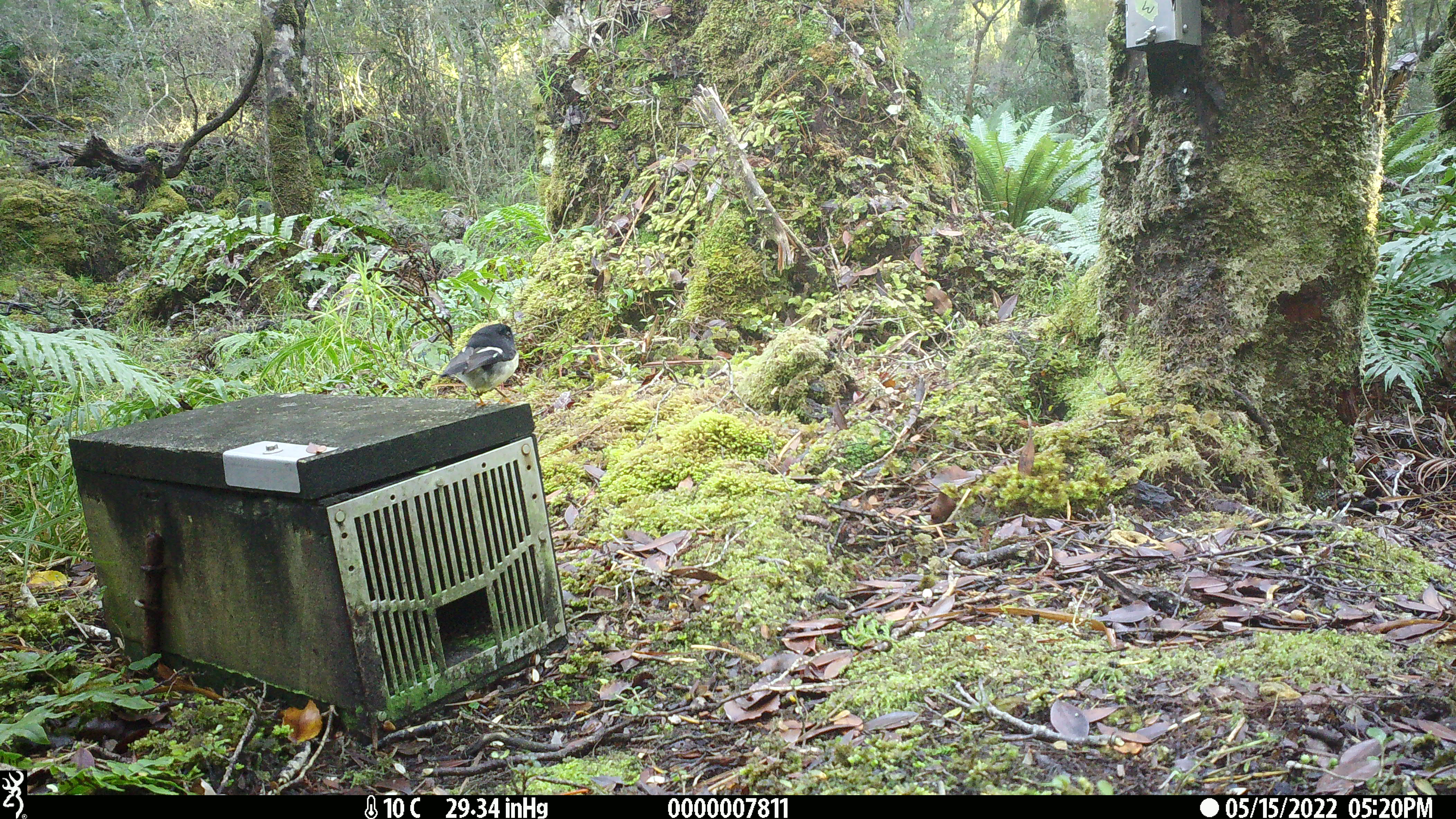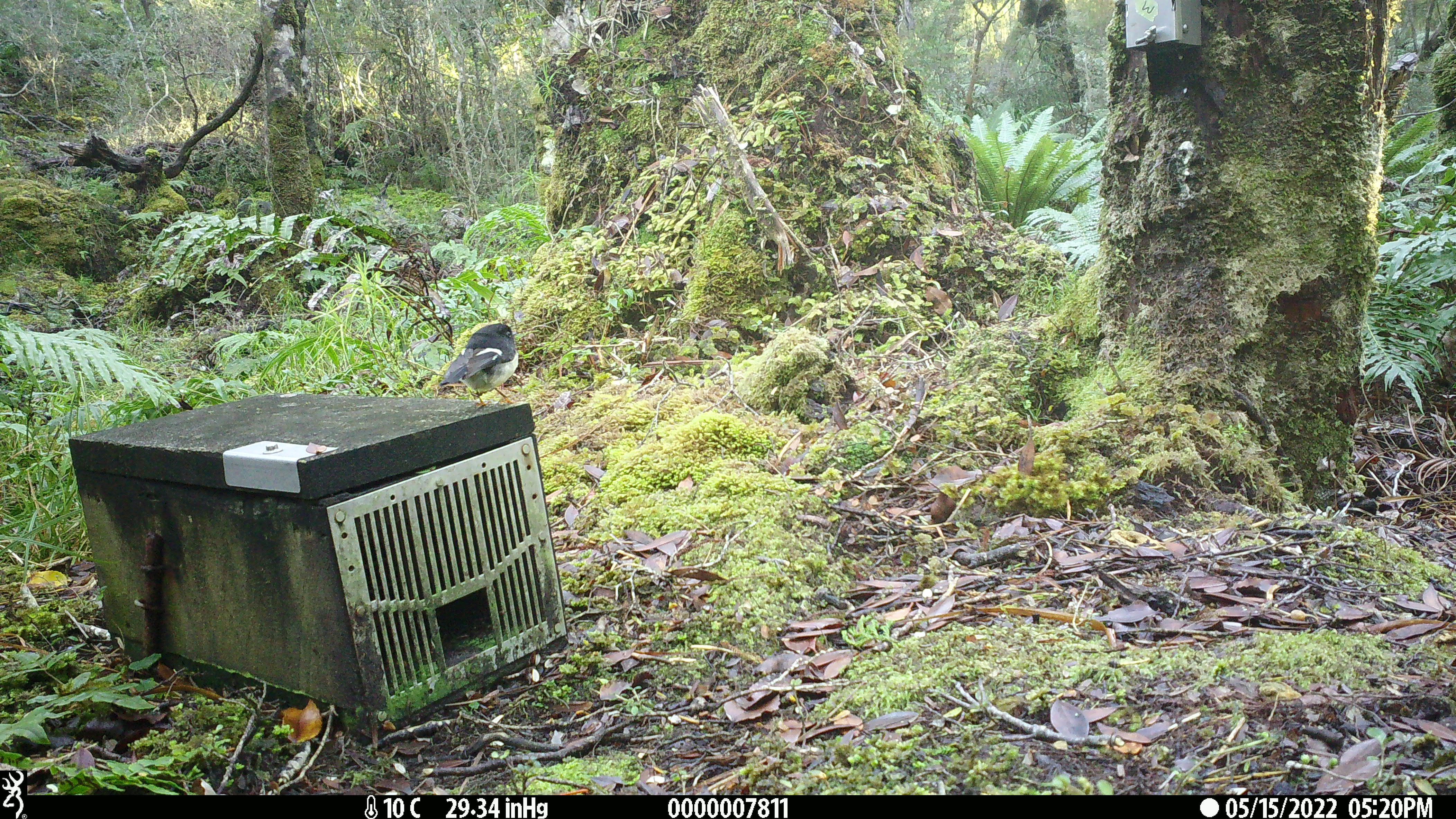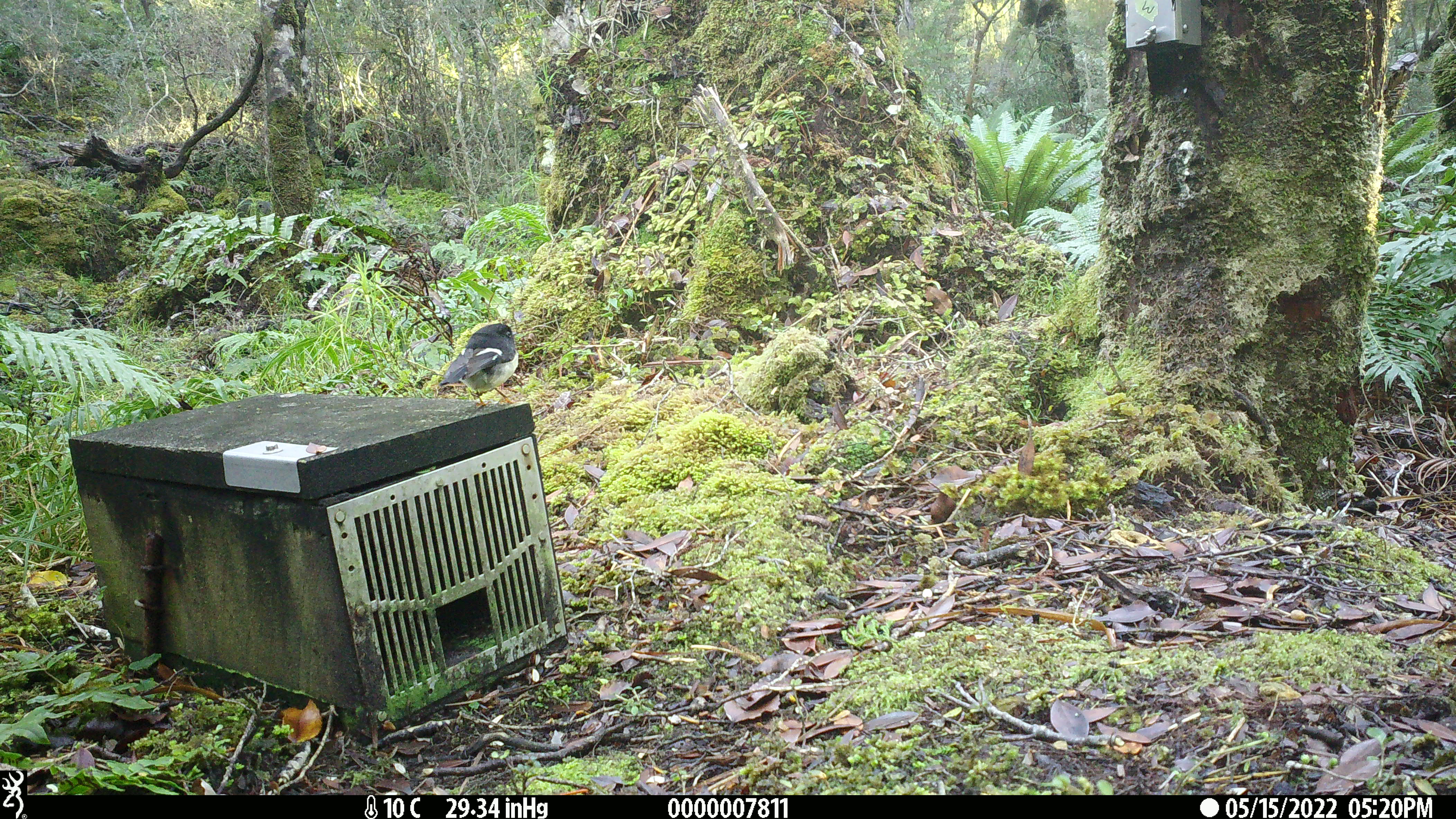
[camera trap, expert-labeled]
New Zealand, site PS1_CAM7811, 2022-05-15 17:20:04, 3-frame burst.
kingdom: Animalia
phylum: Chordata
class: Aves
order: Passeriformes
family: Petroicidae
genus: Petroica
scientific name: Petroica macrocephala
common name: tomtit